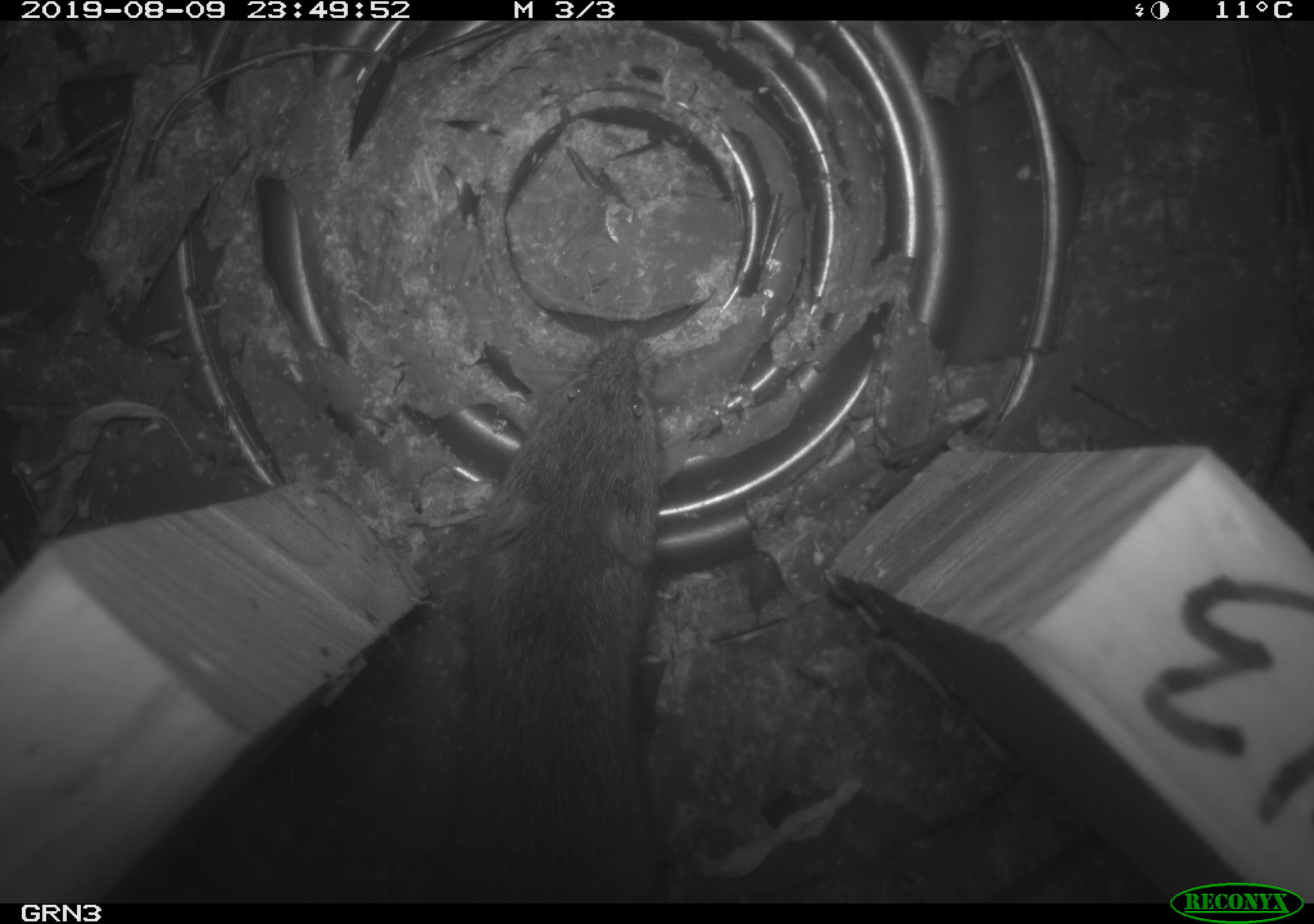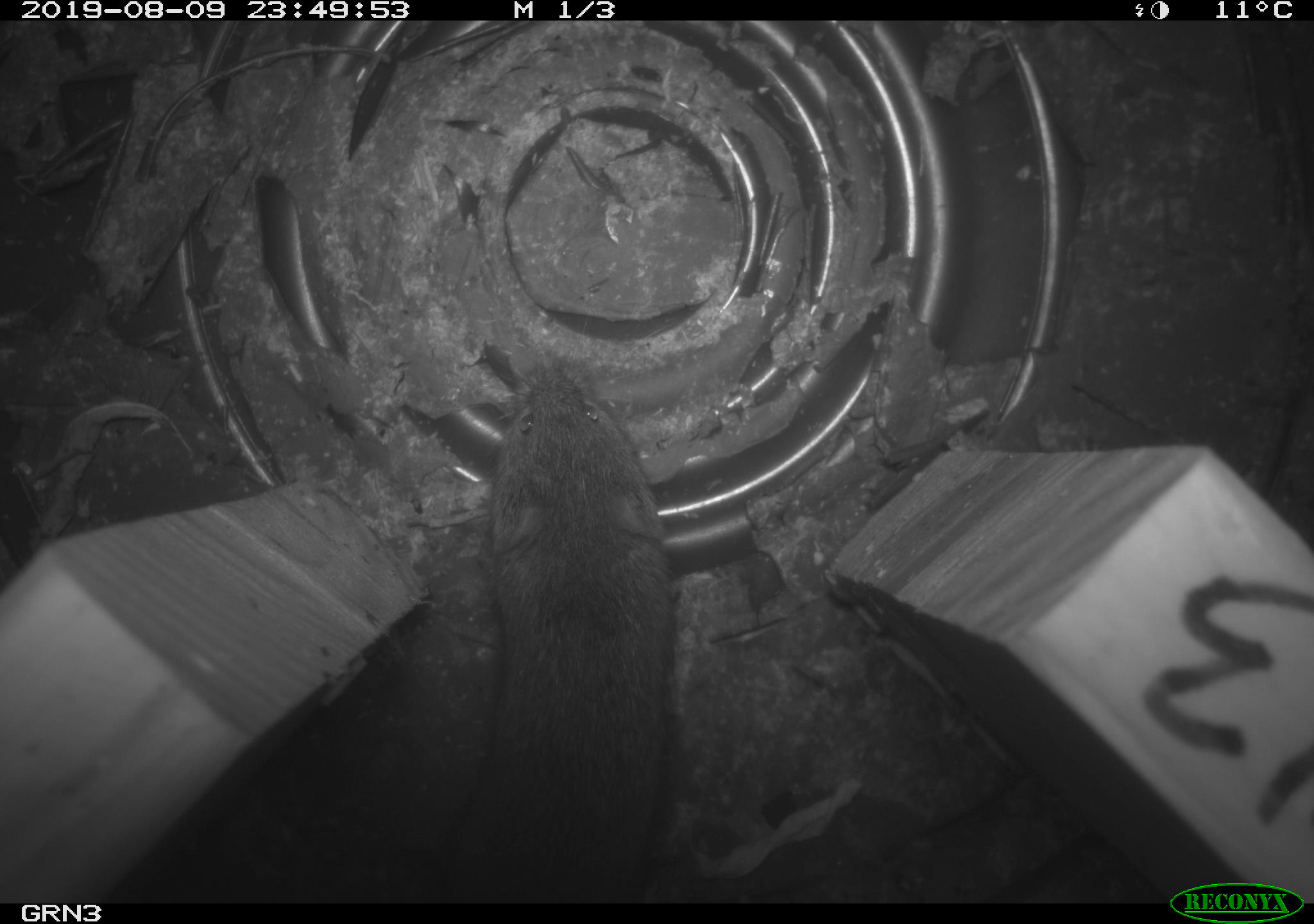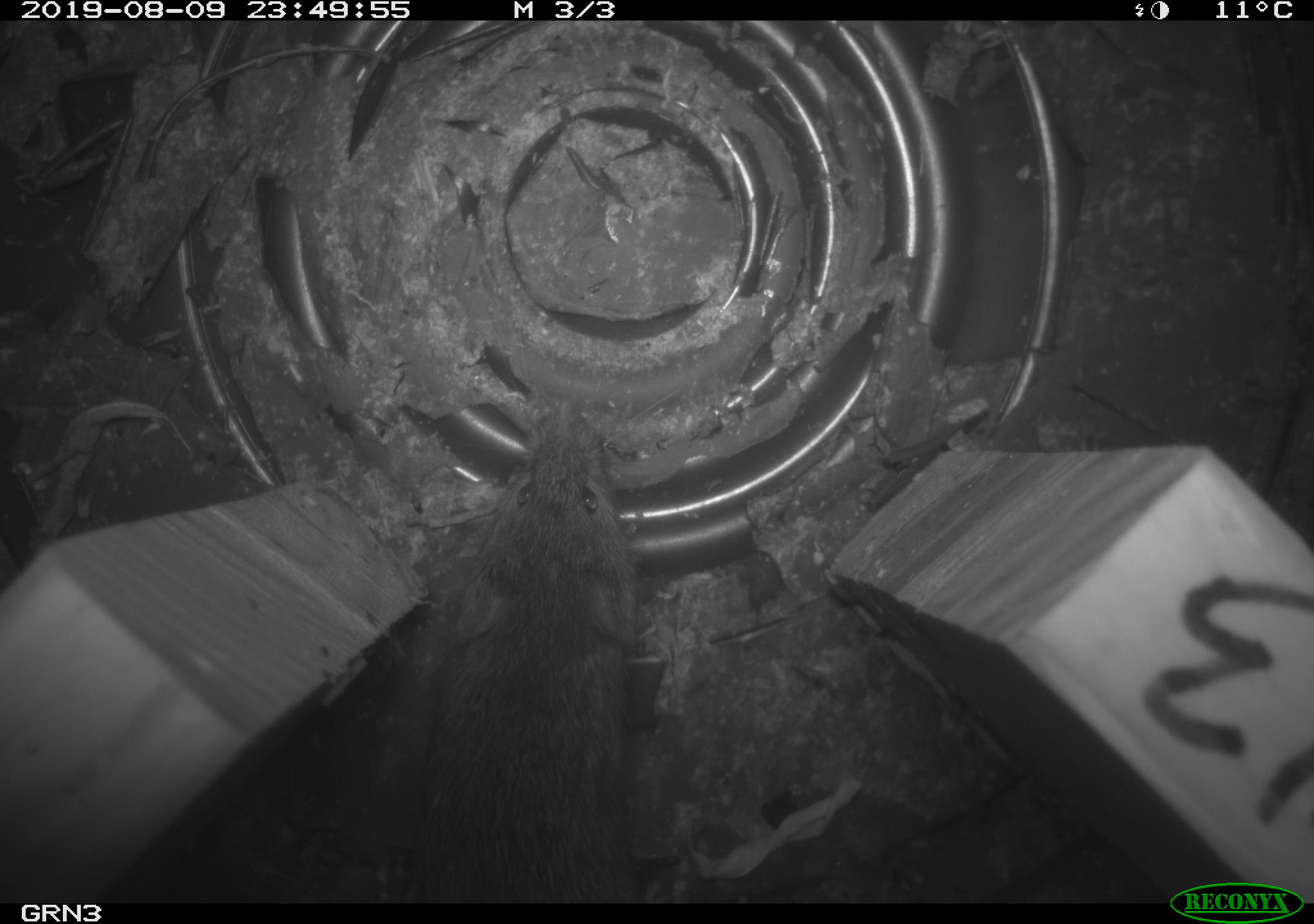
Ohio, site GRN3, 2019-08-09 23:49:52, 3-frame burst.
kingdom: Animalia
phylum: Chordata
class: Mammalia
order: Rodentia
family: Cricetidae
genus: Microtus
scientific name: Microtus pennsylvanicus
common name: meadow vole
Meadow vole (Microtus pennsylvanicus).